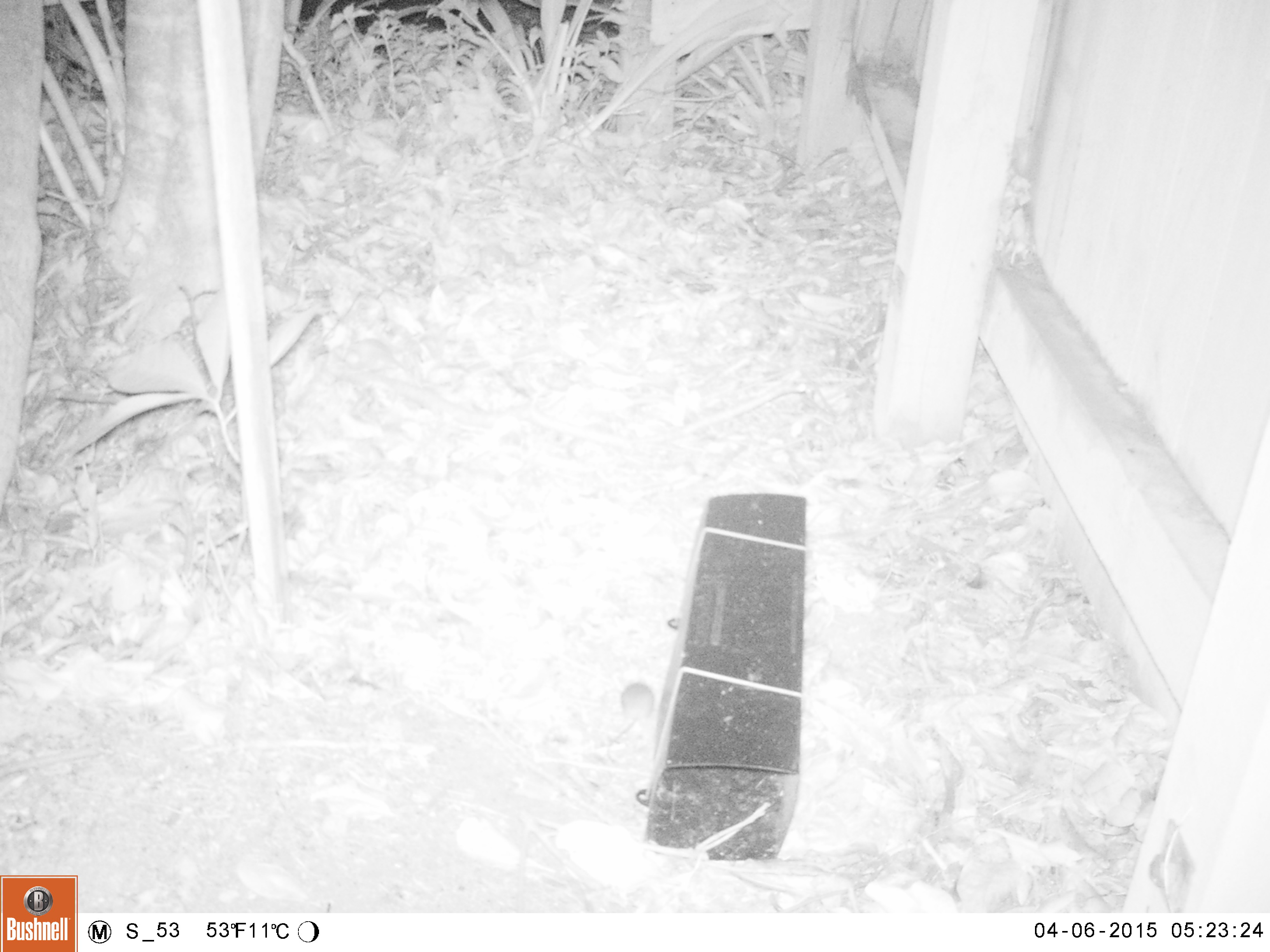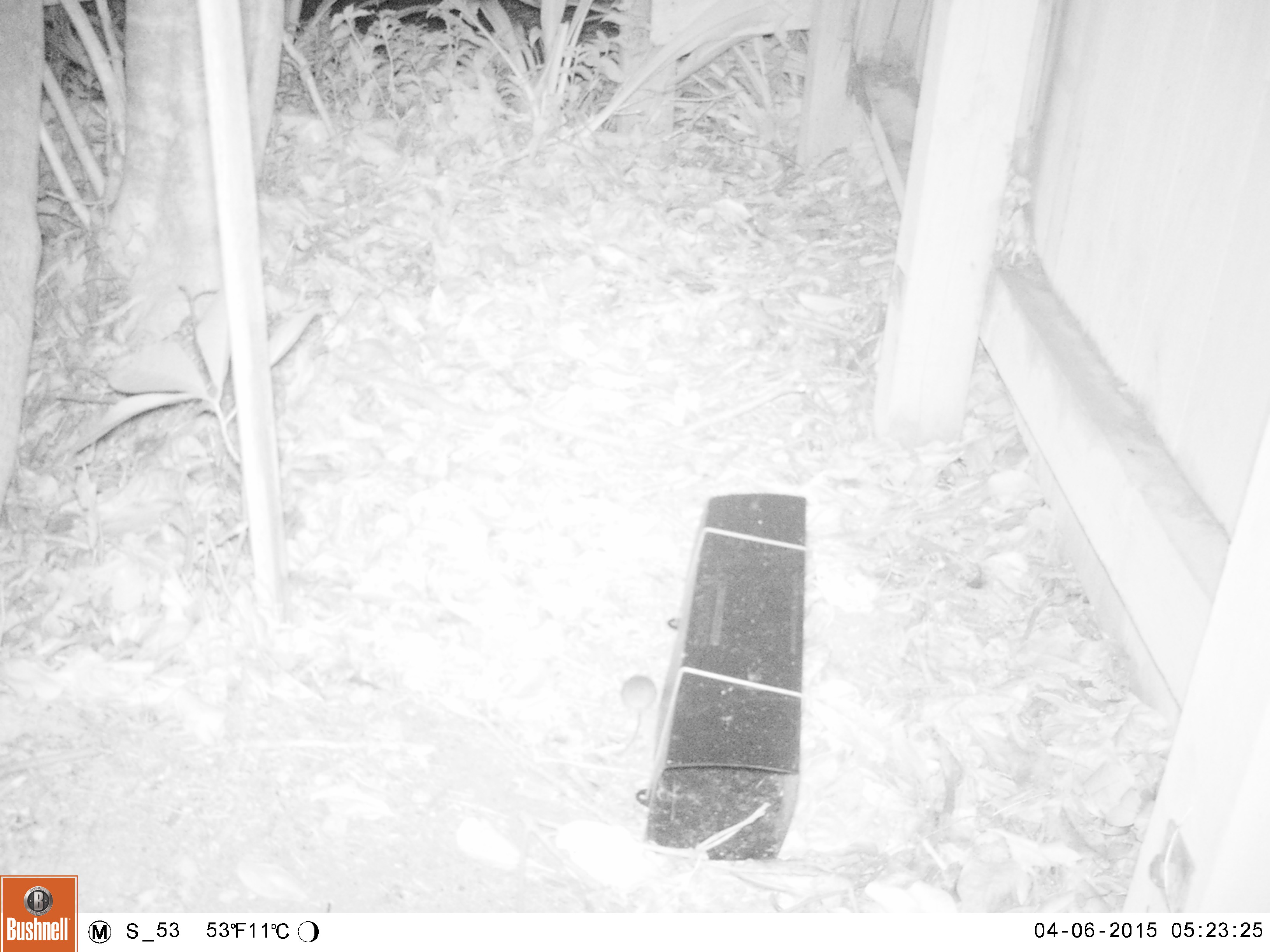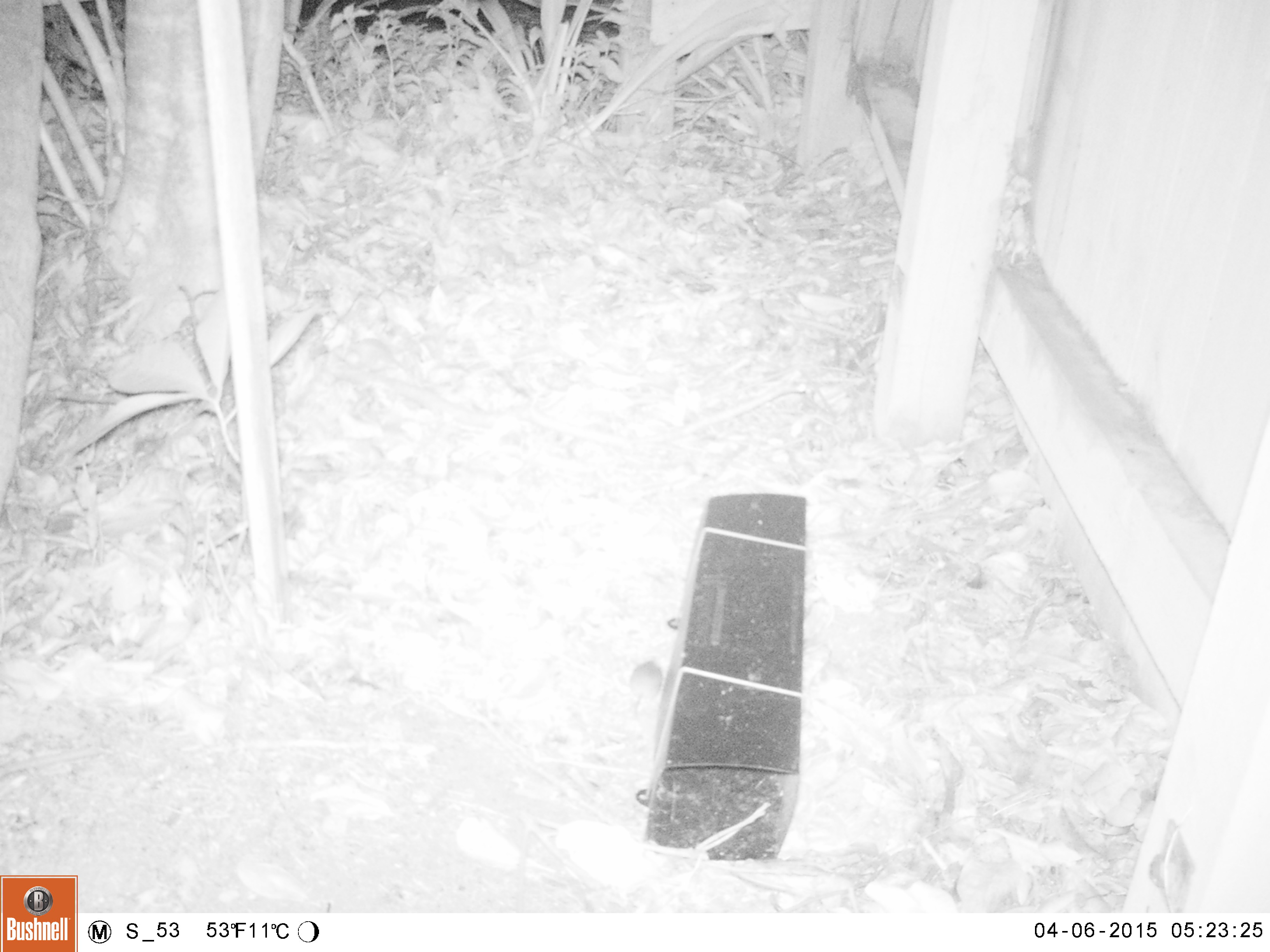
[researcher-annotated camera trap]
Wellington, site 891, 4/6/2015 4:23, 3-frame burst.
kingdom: Animalia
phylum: Chordata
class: Mammalia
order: Rodentia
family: Muridae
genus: Mus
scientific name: Mus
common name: mouse